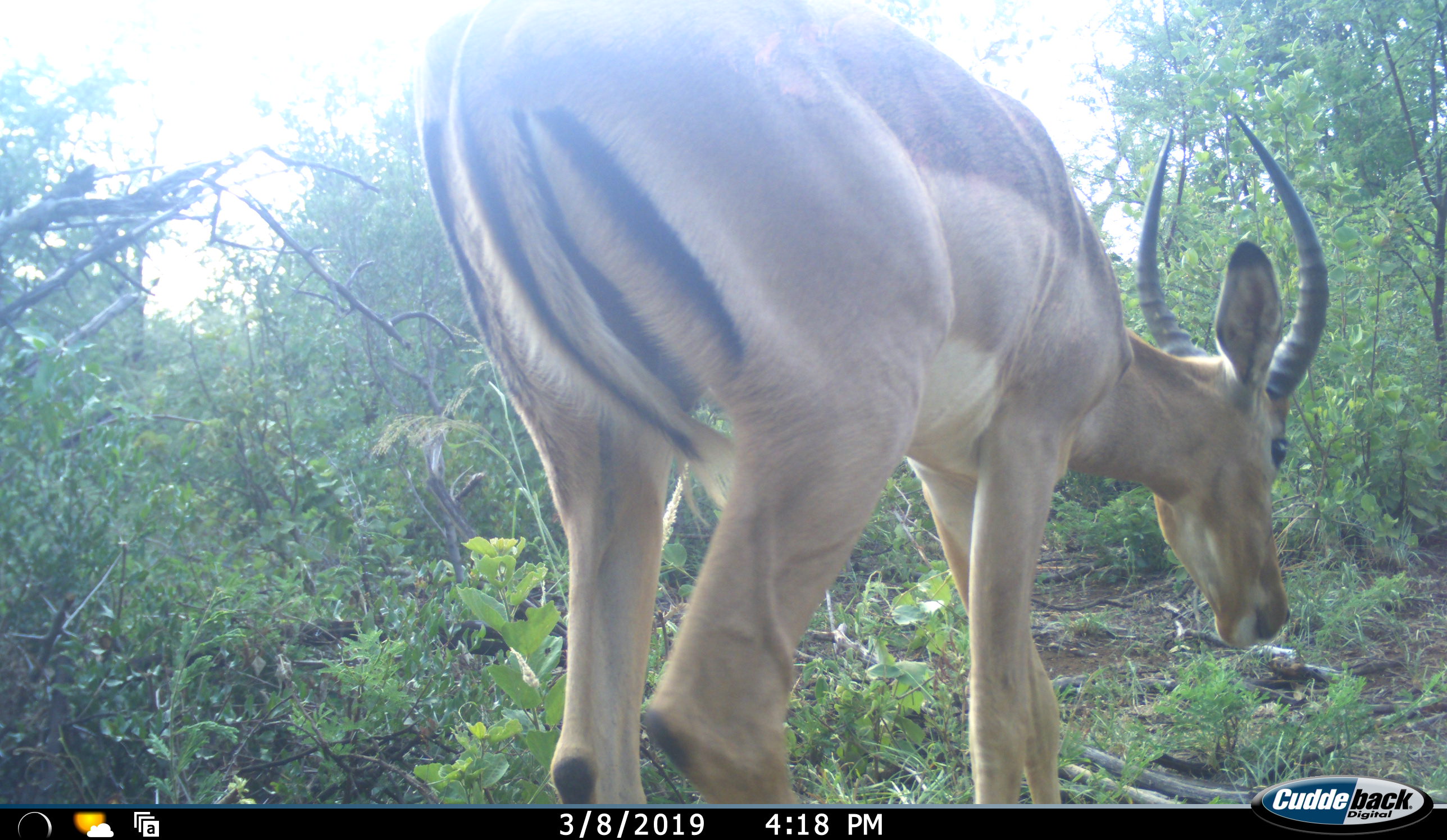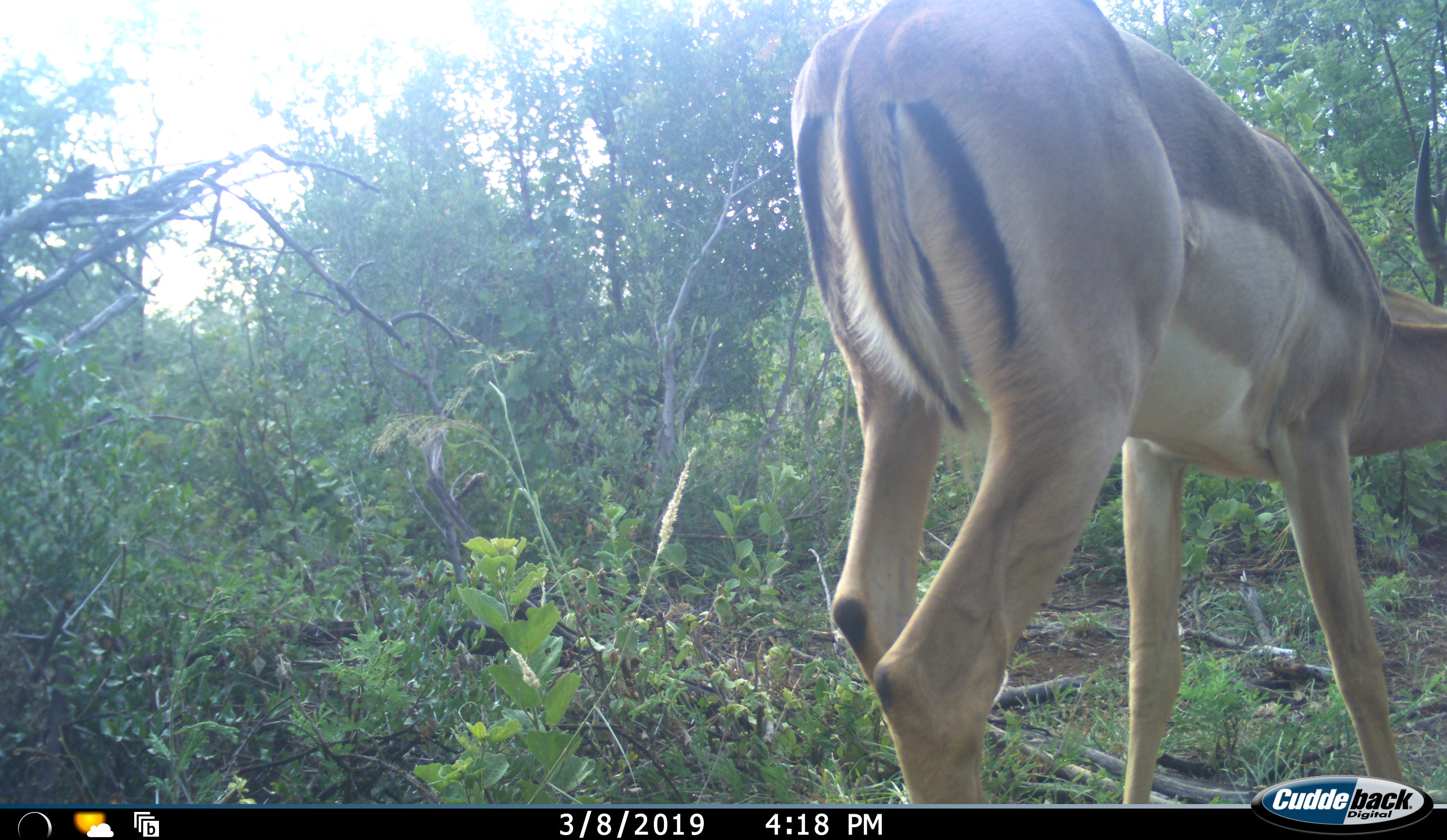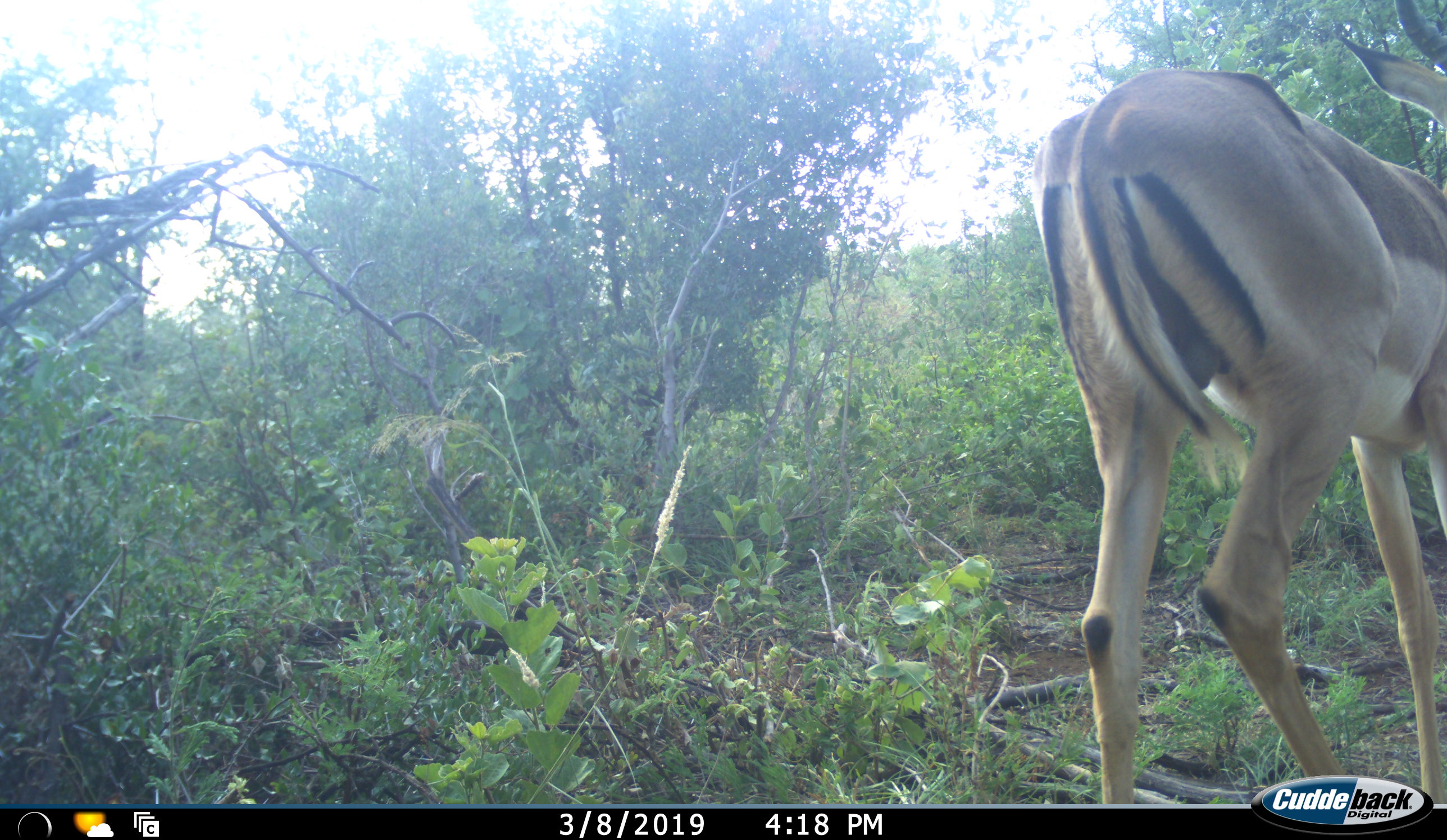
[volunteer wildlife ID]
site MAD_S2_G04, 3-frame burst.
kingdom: Animalia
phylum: Chordata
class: Mammalia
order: Artiodactyla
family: Bovidae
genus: Aepyceros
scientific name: Aepyceros melampus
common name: impala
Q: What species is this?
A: Impala (Aepyceros melampus).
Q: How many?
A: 1.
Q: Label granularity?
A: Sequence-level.